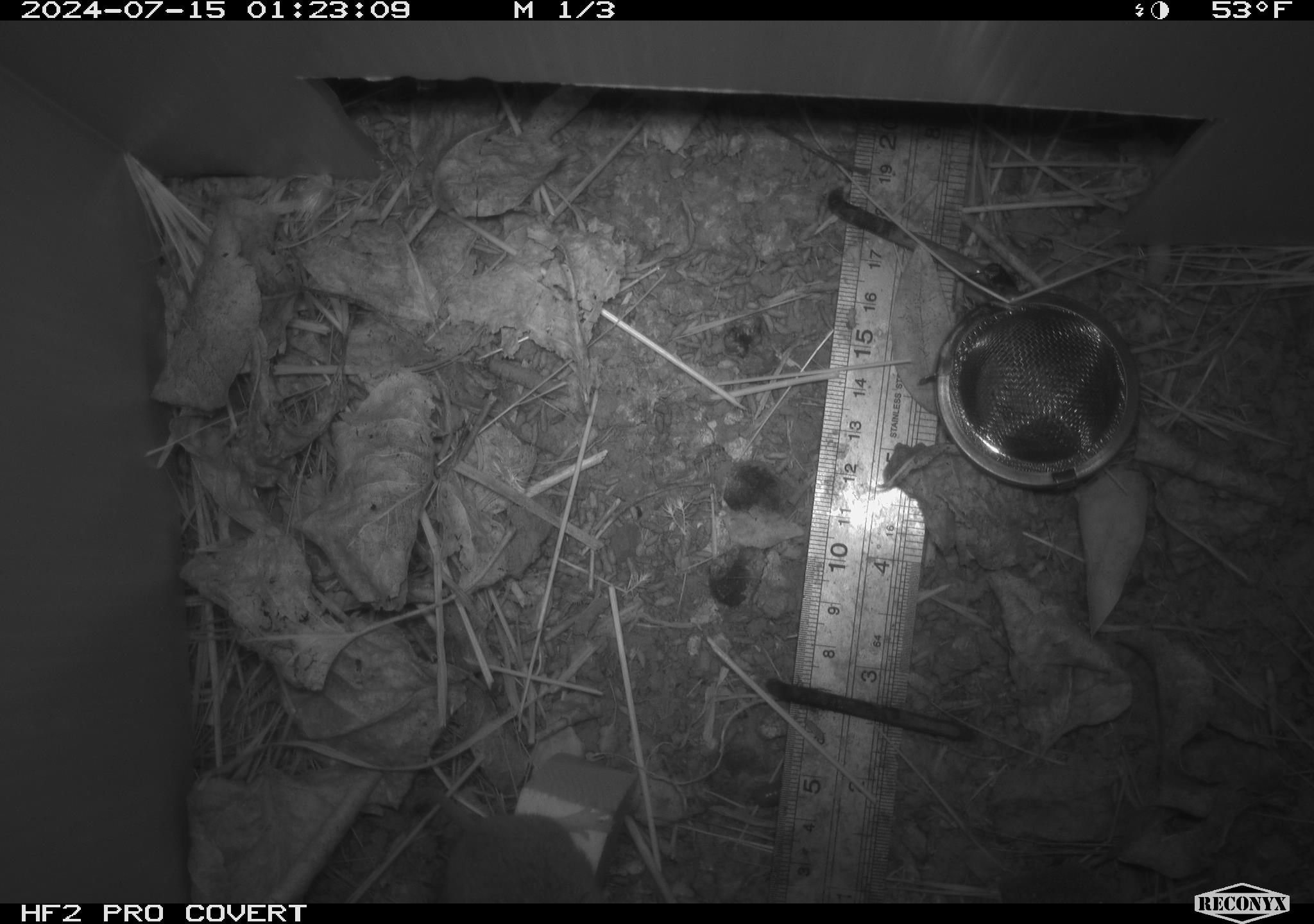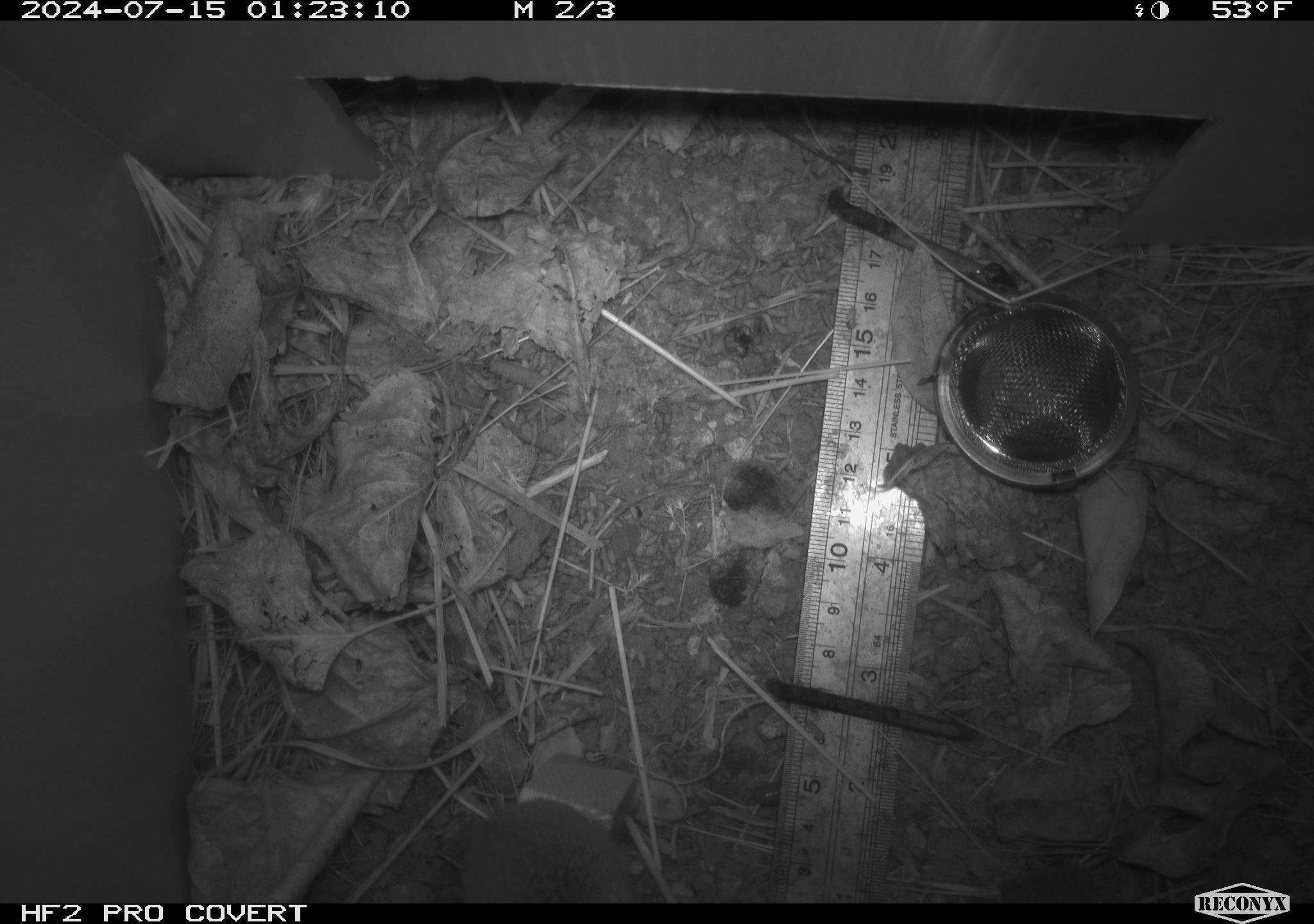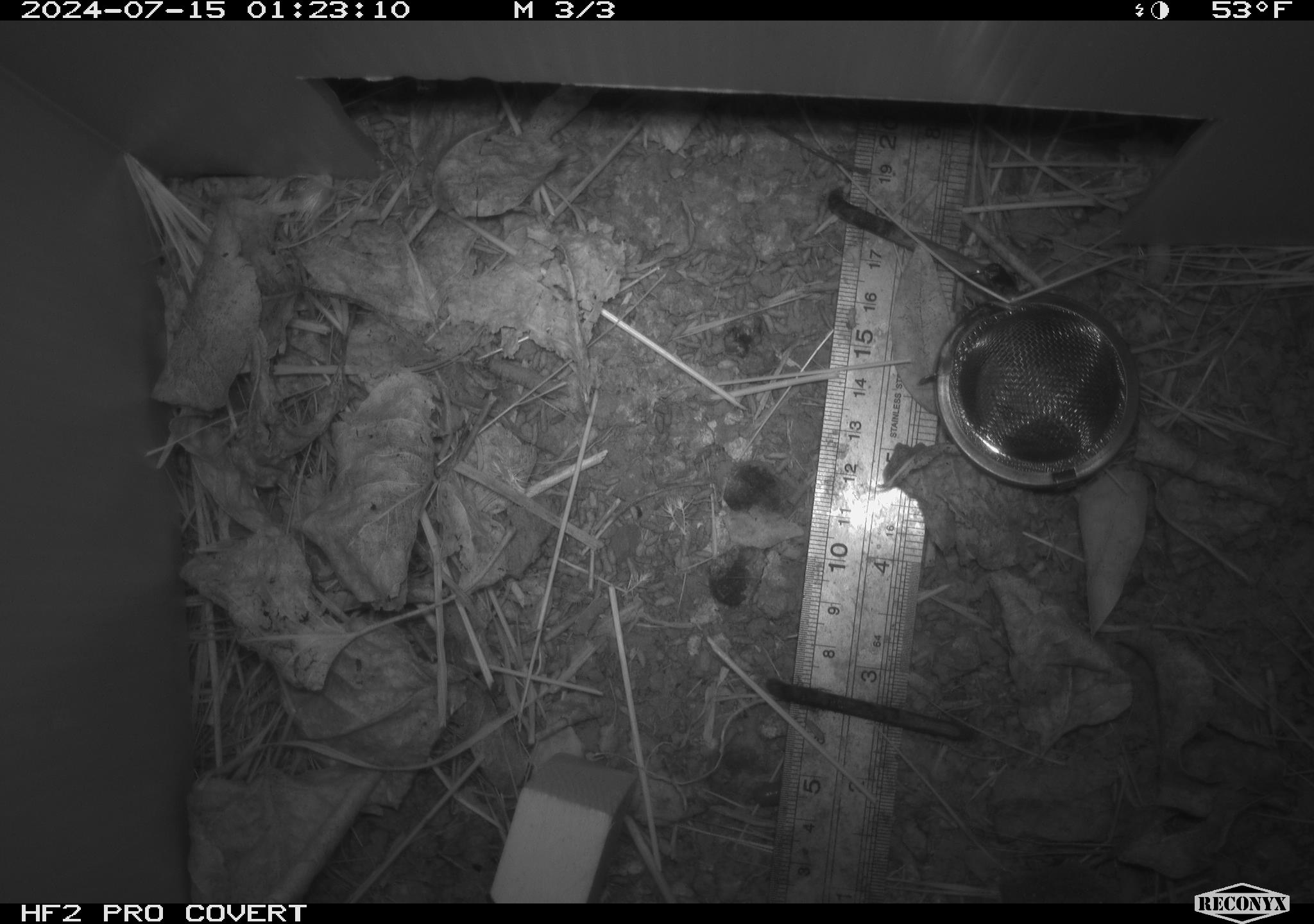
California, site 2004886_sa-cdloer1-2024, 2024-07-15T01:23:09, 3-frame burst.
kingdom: Animalia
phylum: Chordata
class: Mammalia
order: Rodentia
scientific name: Rodentia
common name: mouse species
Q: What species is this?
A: Mouse species (Rodentia).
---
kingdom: Animalia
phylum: Chordata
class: Mammalia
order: Eulipotyphla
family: Soricidae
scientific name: Soricidae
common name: shrews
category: soricidae family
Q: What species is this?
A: Soricidae family (shrews) (Soricidae).